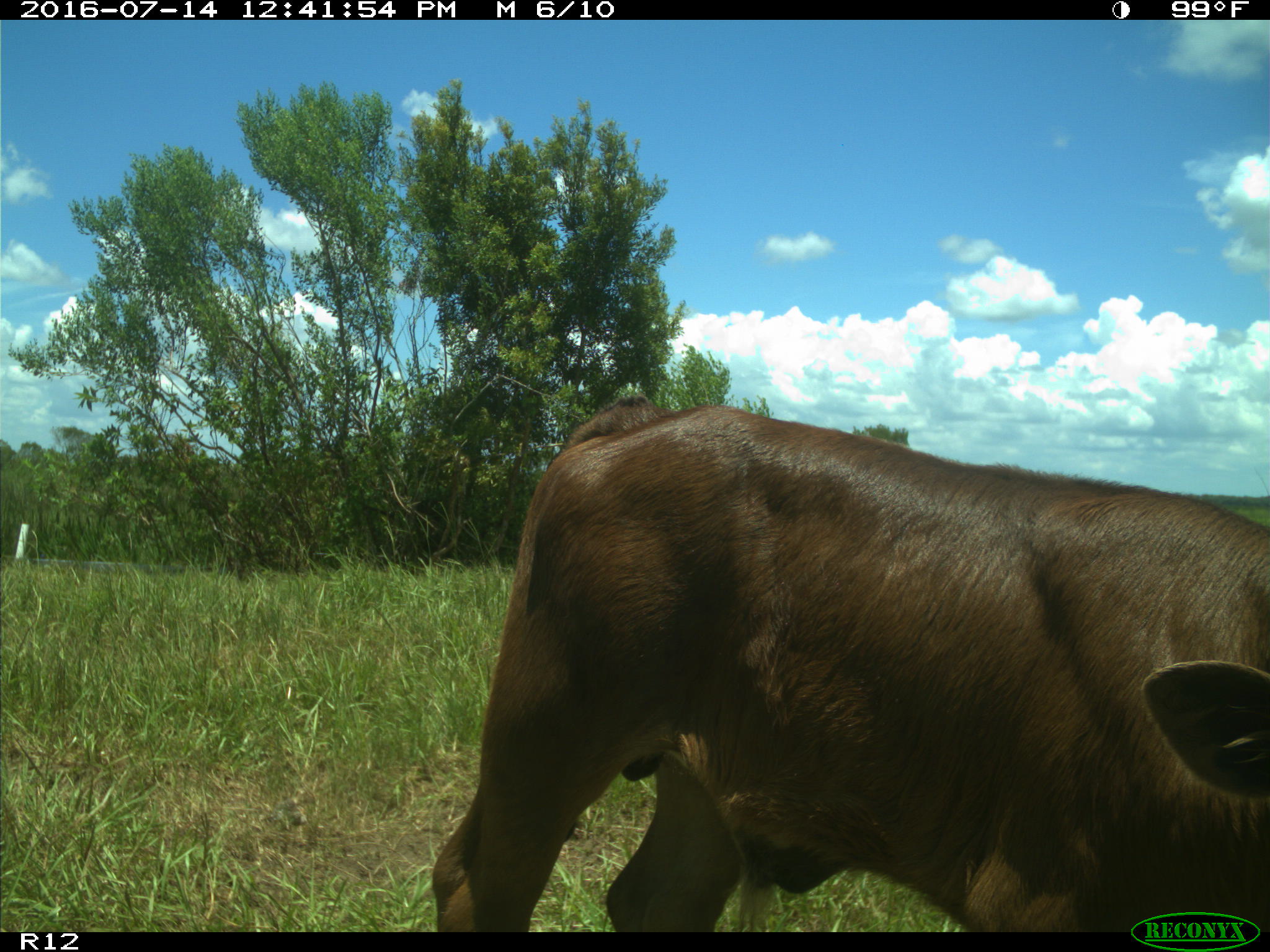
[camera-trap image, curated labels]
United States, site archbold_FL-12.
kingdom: Animalia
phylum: Chordata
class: Mammalia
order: Artiodactyla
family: Bovidae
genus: Bos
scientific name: Bos taurus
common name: domestic cow